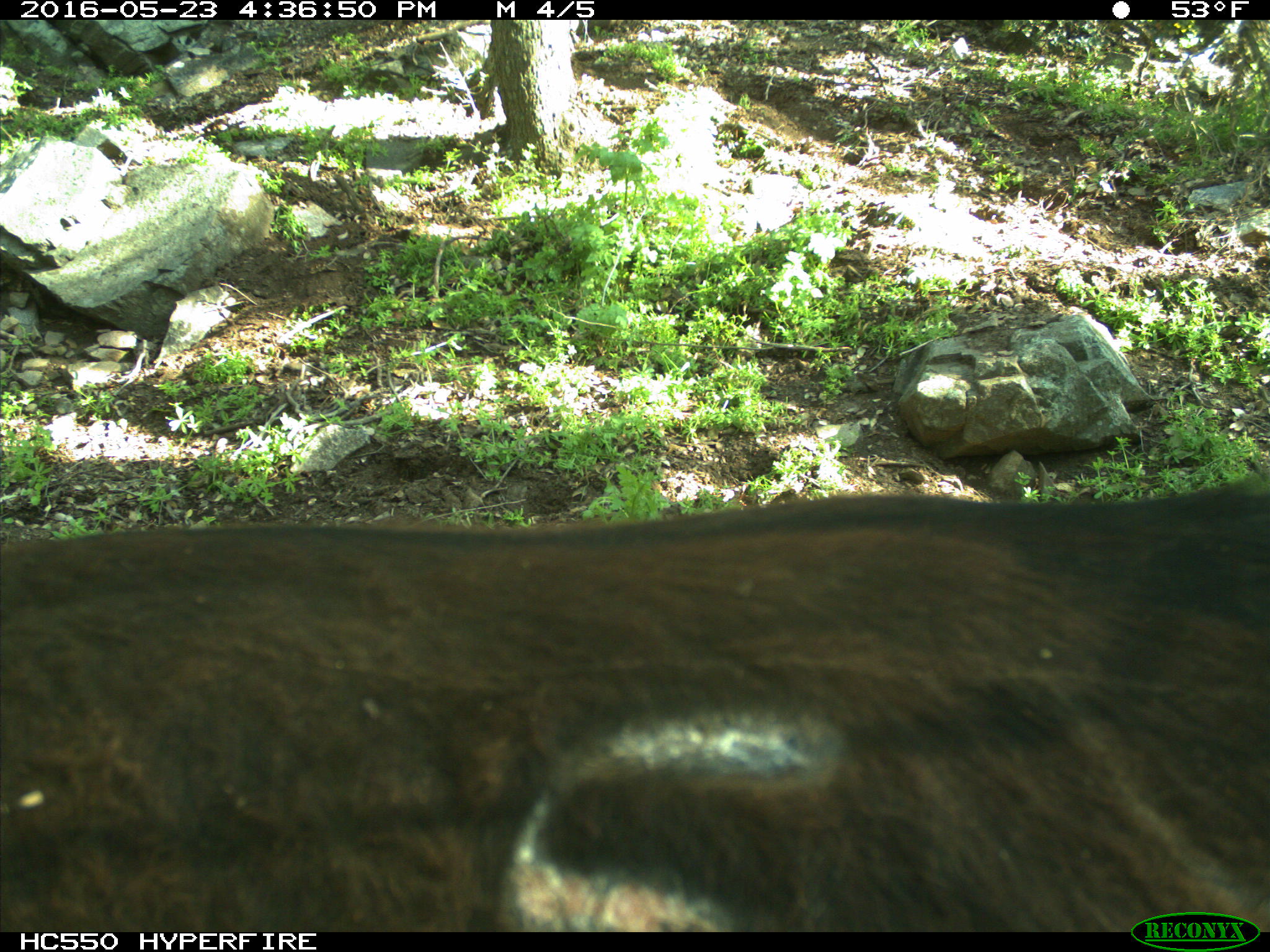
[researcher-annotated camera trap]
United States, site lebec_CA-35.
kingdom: Animalia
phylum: Chordata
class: Mammalia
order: Artiodactyla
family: Bovidae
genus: Bos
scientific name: Bos taurus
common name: domestic cow